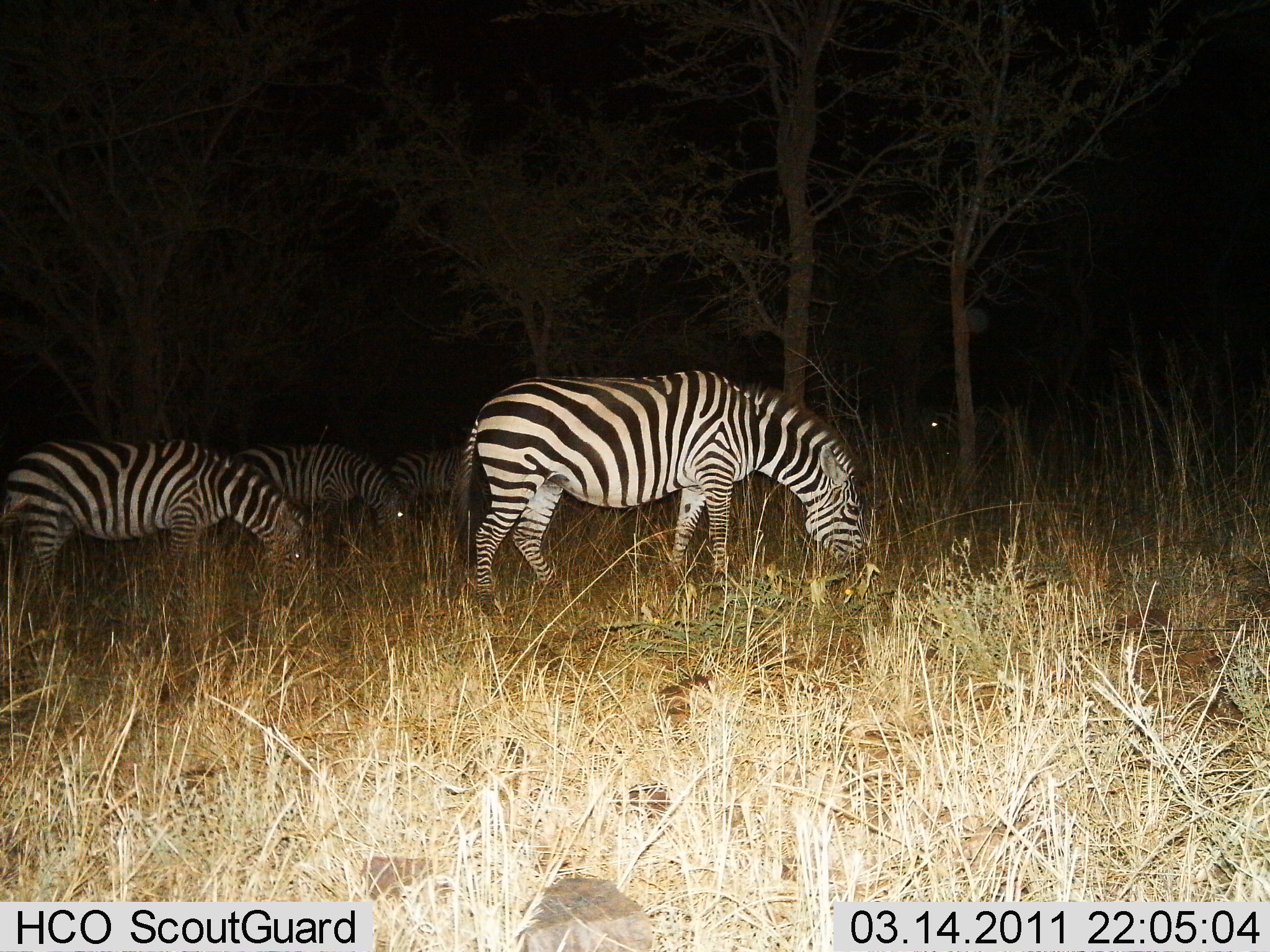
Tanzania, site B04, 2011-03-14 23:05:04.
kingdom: Animalia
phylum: Chordata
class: Mammalia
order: Perissodactyla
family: Equidae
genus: Equus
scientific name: Equus quagga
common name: plains zebra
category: zebra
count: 5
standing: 25%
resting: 0%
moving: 0%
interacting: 0%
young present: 0%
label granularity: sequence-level